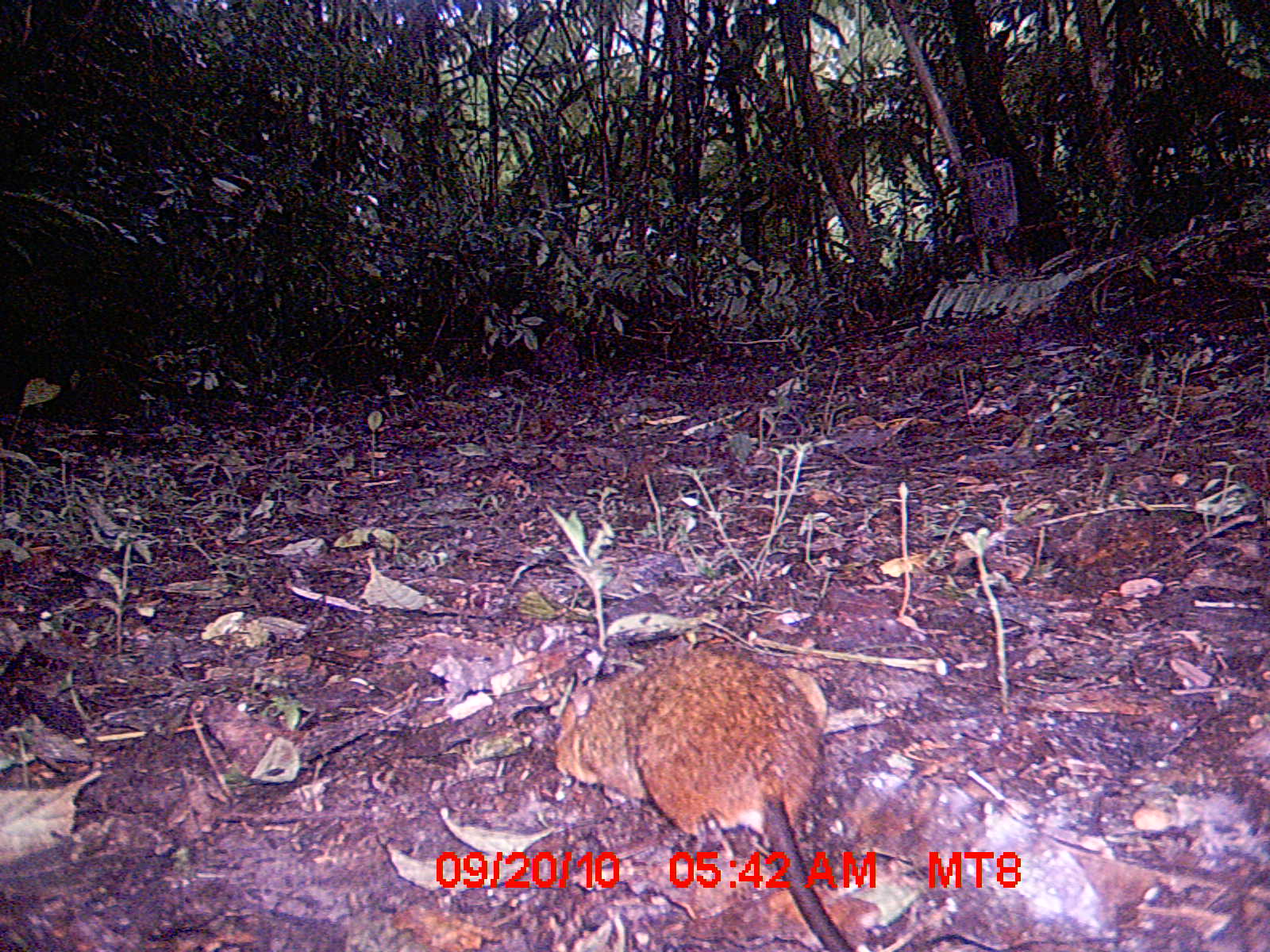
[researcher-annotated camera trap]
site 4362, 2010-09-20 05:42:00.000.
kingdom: Animalia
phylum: Chordata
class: Mammalia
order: Rodentia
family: Muridae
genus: Rattus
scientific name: Rattus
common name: rodent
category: unknown rat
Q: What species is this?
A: Unknown rat (rodent) (Rattus).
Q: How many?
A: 1.